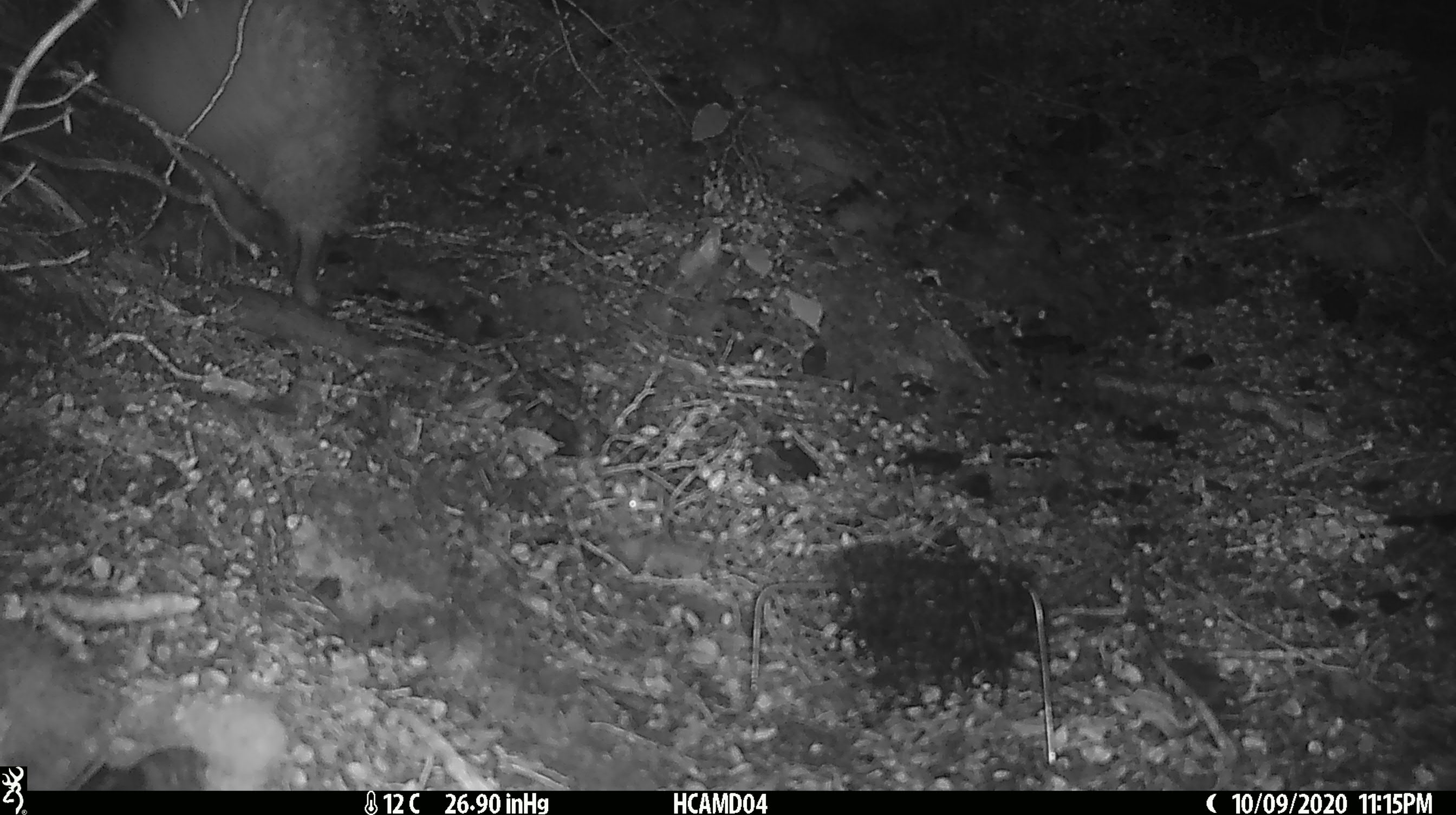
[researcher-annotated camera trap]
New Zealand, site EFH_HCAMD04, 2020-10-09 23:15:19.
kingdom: Animalia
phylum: Chordata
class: Aves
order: Apterygiformes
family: Apterygidae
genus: Apteryx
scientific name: Apteryx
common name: kiwi